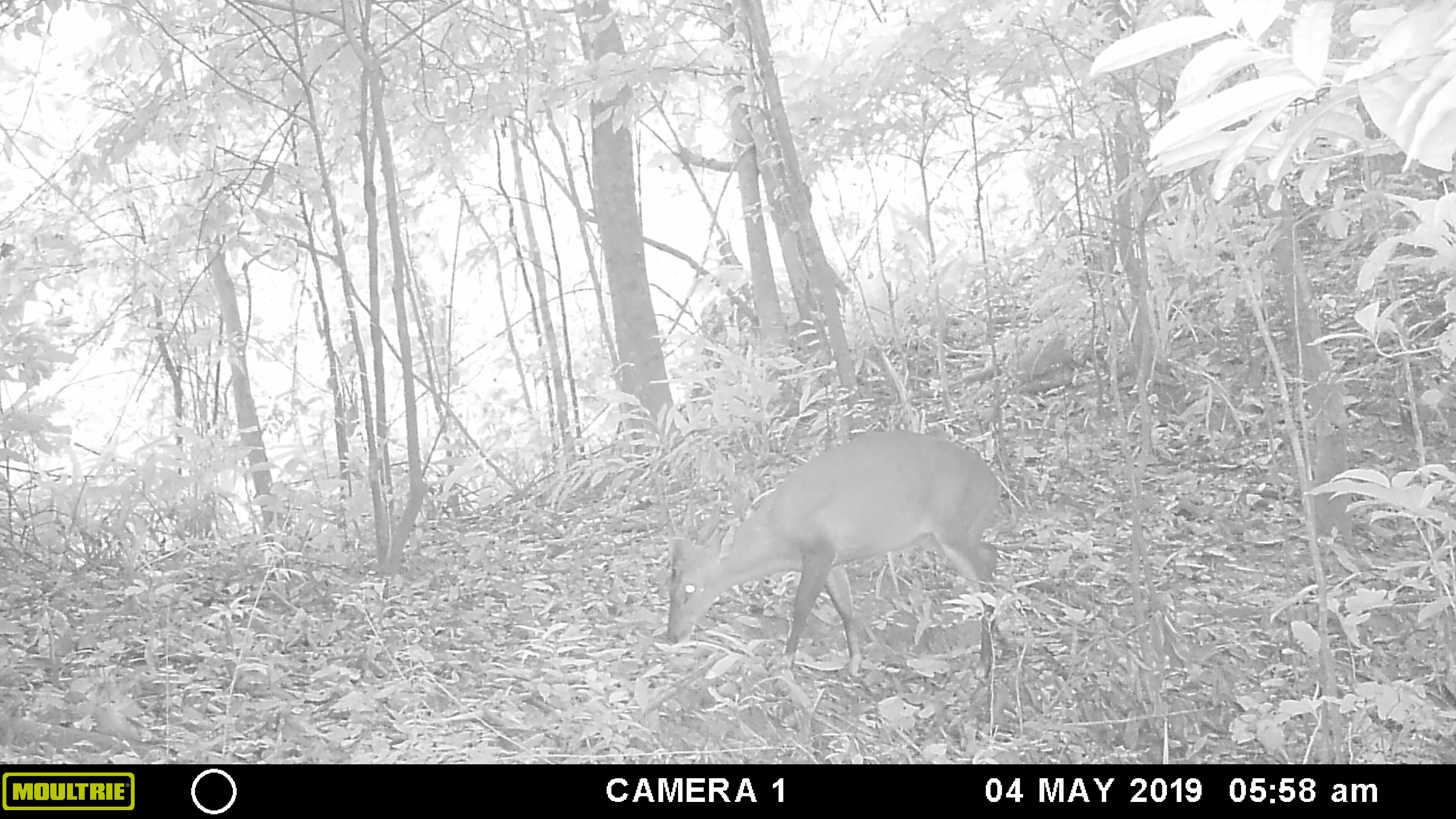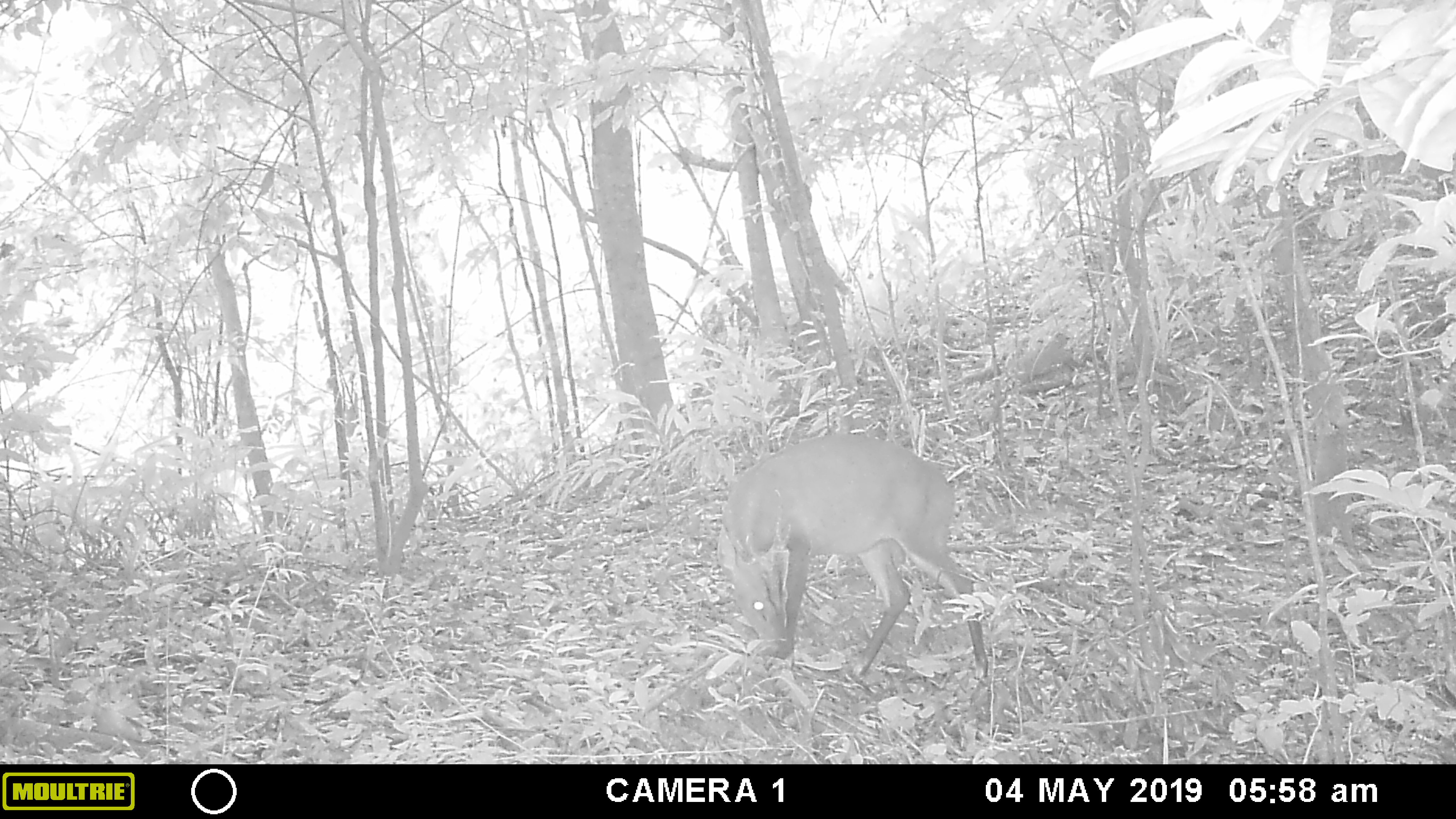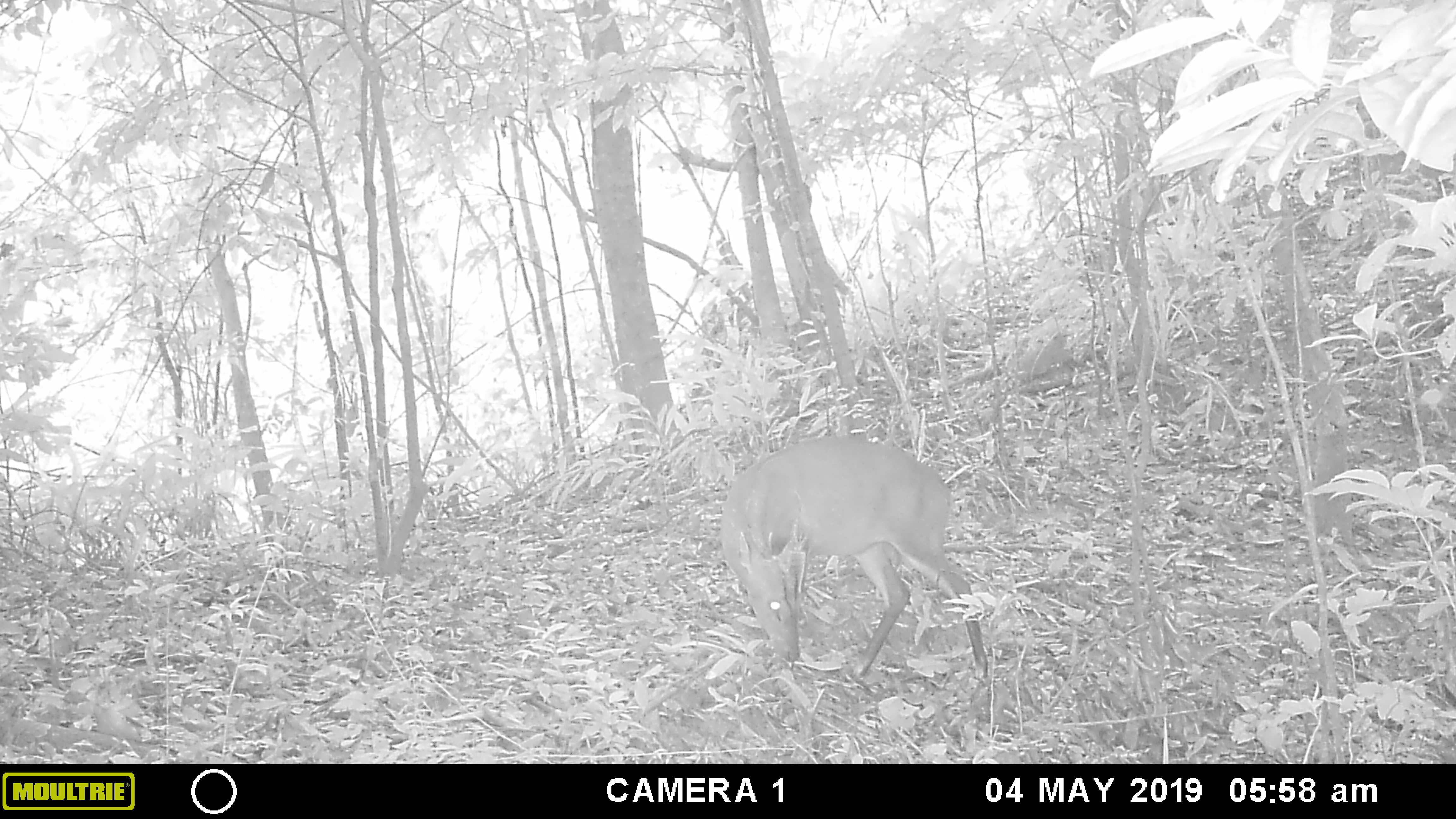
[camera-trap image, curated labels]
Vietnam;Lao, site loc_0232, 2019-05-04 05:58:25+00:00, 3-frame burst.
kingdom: Animalia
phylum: Chordata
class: Mammalia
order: Artiodactyla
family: Cervidae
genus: Muntiacus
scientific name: Muntiacus vuquangensis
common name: large-antlered muntjac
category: large antlered muntjac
Large antlered muntjac (large-antlered muntjac) (Muntiacus vuquangensis). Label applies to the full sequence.